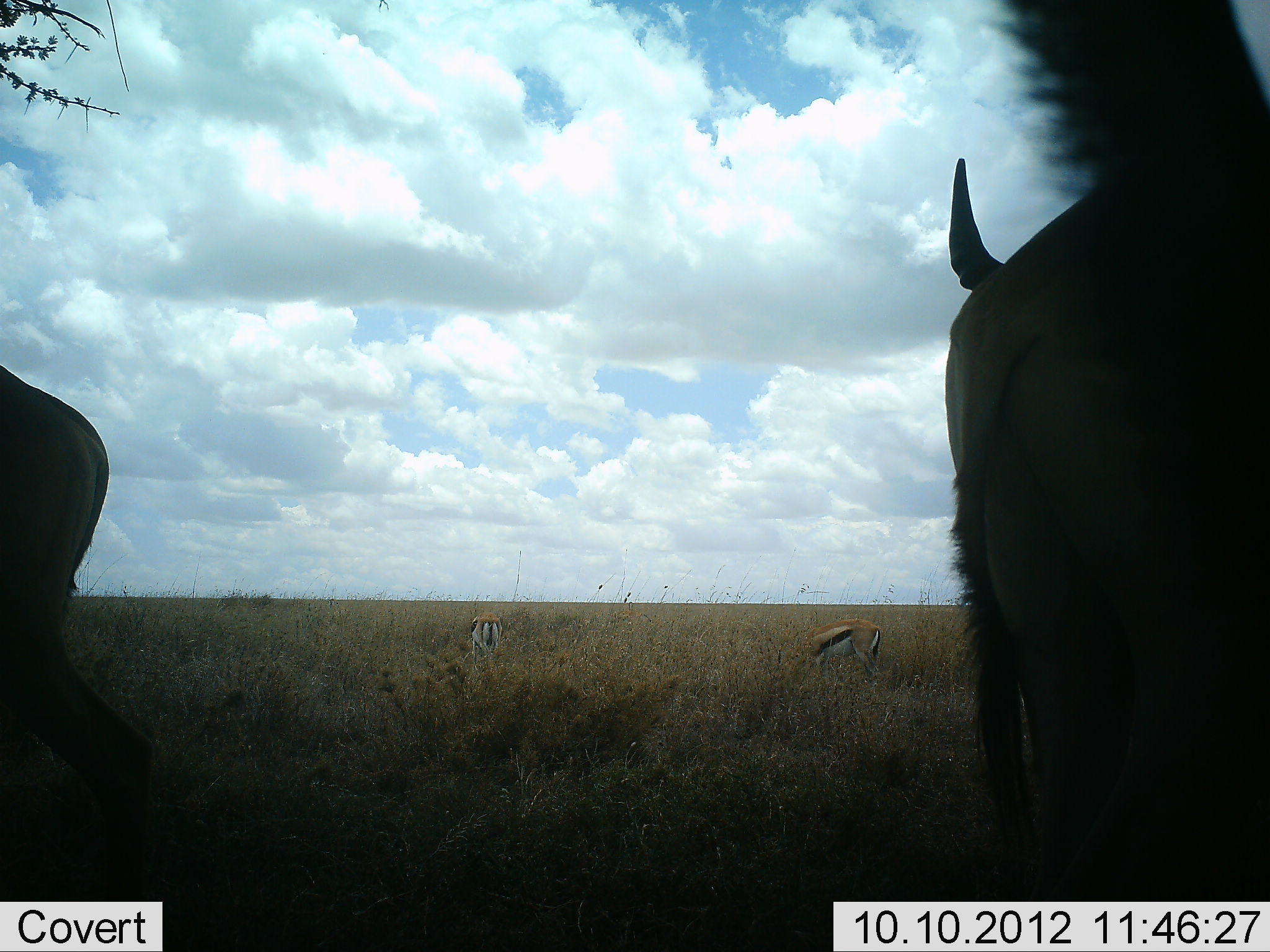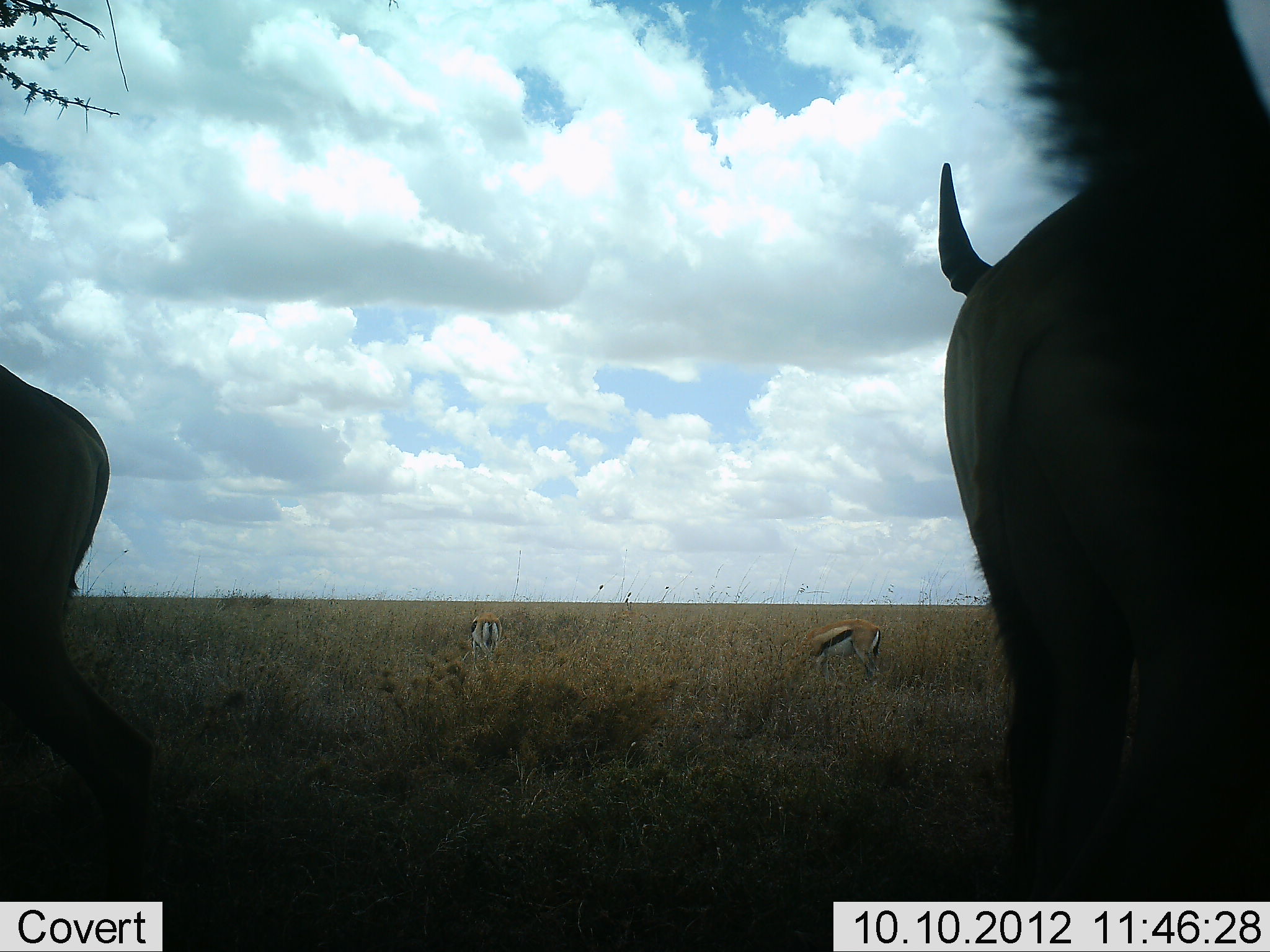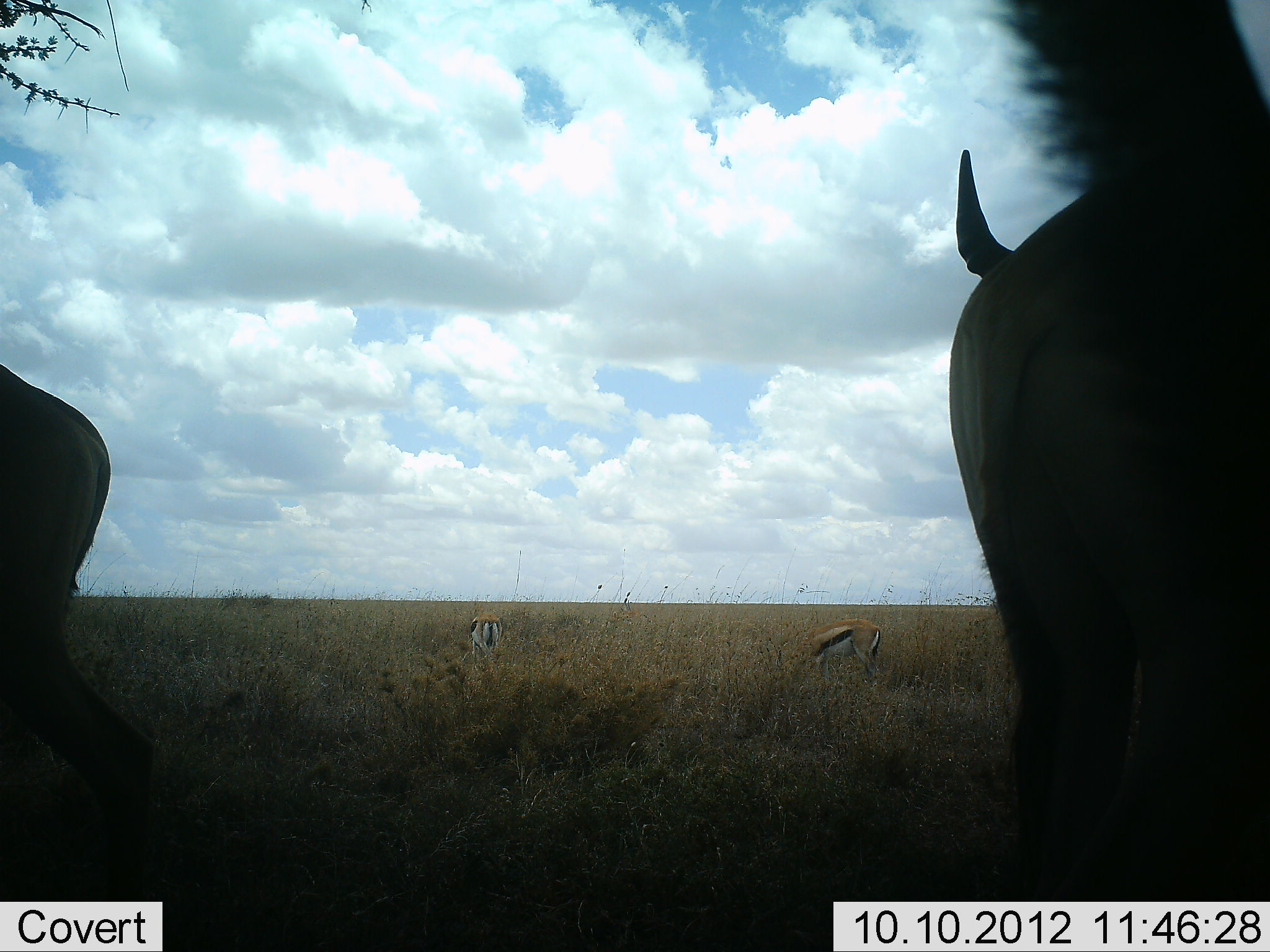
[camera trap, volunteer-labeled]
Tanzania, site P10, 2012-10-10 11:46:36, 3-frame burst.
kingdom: Animalia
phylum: Chordata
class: Mammalia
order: Artiodactyla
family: Bovidae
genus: Eudorcas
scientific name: Eudorcas thomsonii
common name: thomson's gazelle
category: gazellethomsons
Gazellethomsons (thomson's gazelle) (Eudorcas thomsonii), count 2. Behavior (volunteer vote fractions): standing 39%, resting 0%, moving 4%, interacting 0%. Young present (vote fraction): 0%. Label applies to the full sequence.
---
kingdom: Animalia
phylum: Chordata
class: Mammalia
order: Artiodactyla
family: Bovidae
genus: Connochaetes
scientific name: Connochaetes taurinus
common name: blue wildebeest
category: wildebeest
Wildebeest (blue wildebeest) (Connochaetes taurinus), count 2. Behavior (volunteer vote fractions): standing 100%, resting 0%, moving 0%, interacting 0%. Young present (vote fraction): 0%. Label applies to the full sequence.